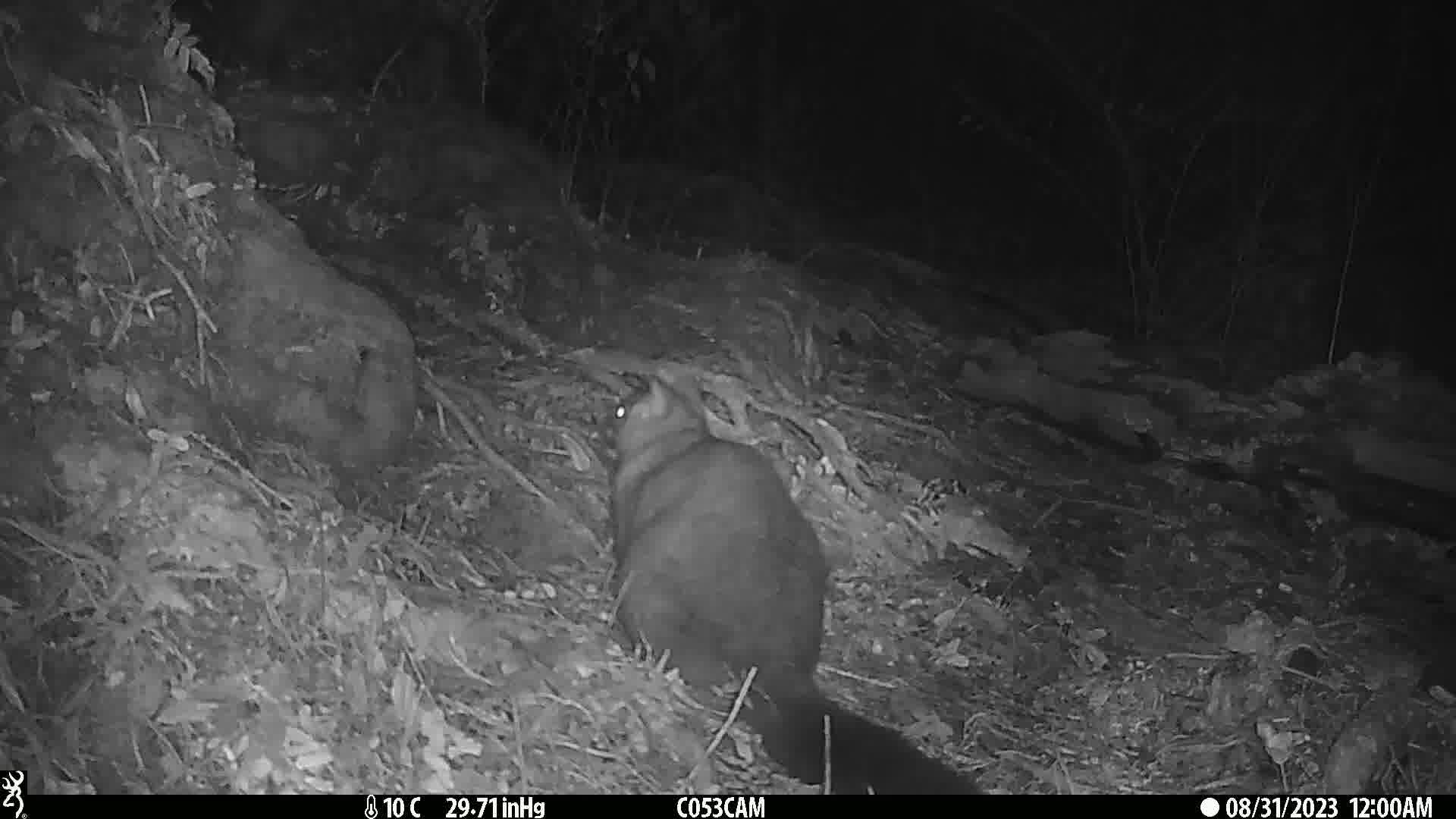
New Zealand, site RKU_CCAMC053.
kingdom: Animalia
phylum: Chordata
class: Mammalia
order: Diprotodontia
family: Phalangeridae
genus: Trichosurus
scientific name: Trichosurus vulpecula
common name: common brushtail possum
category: possum